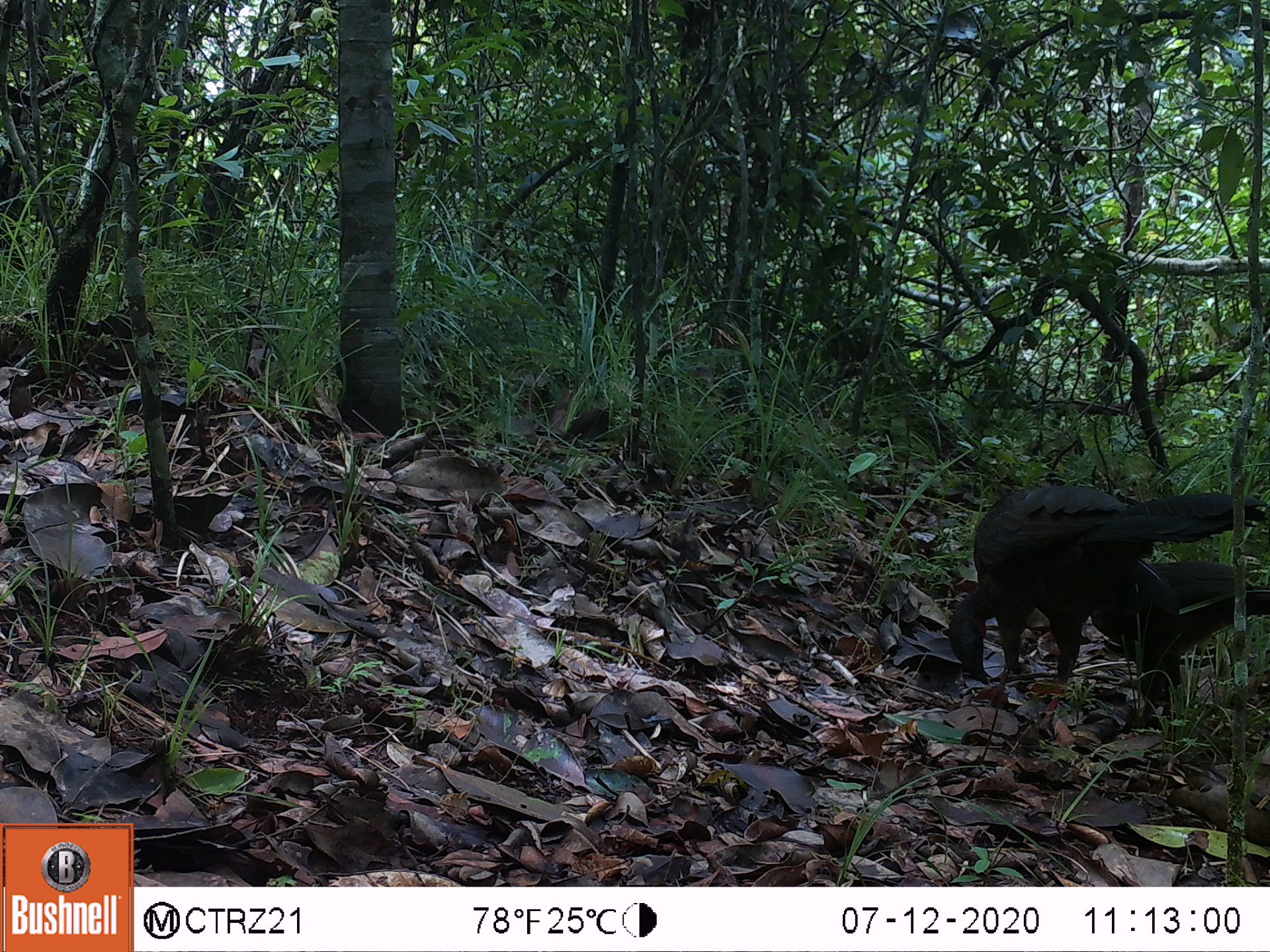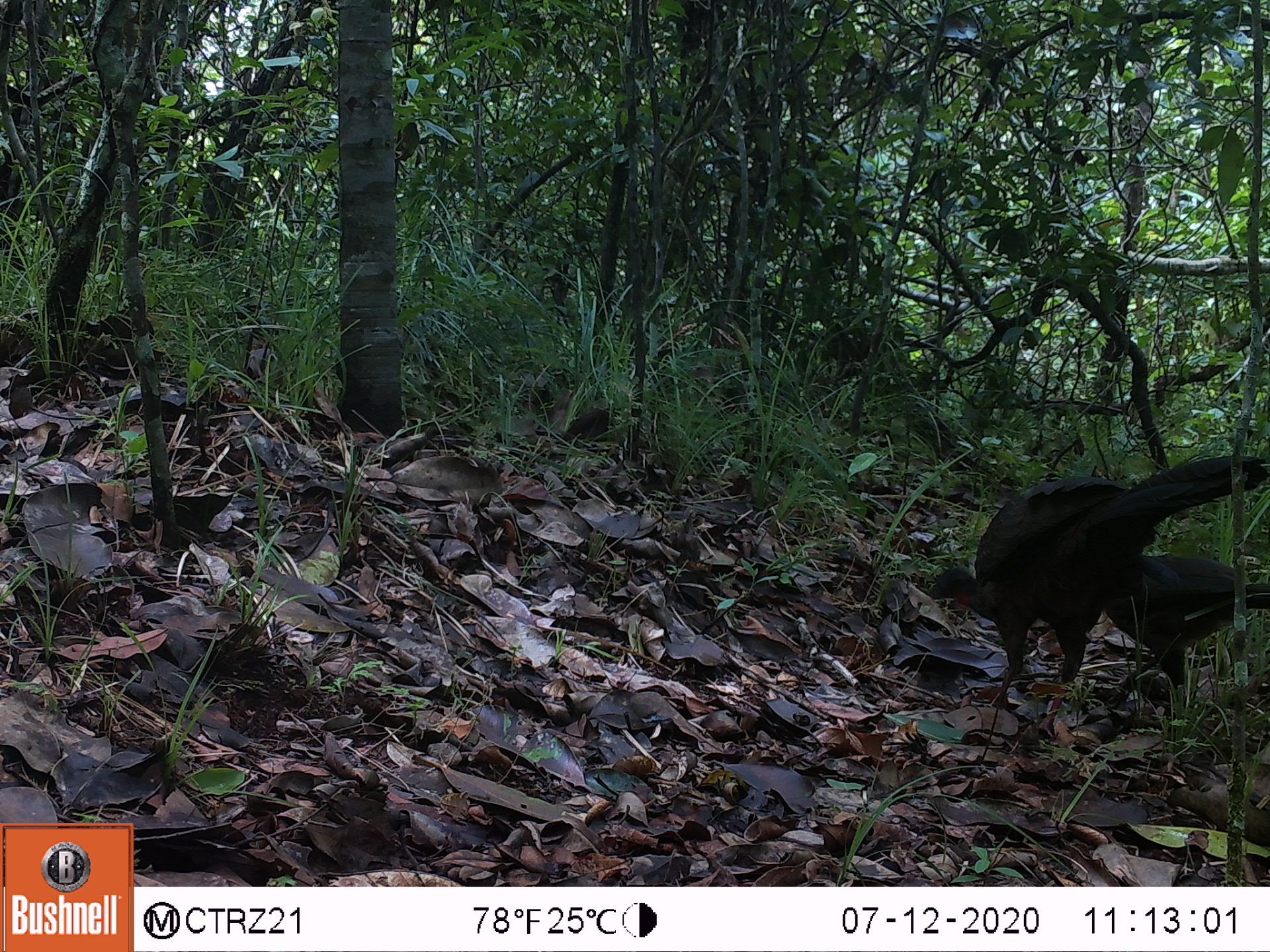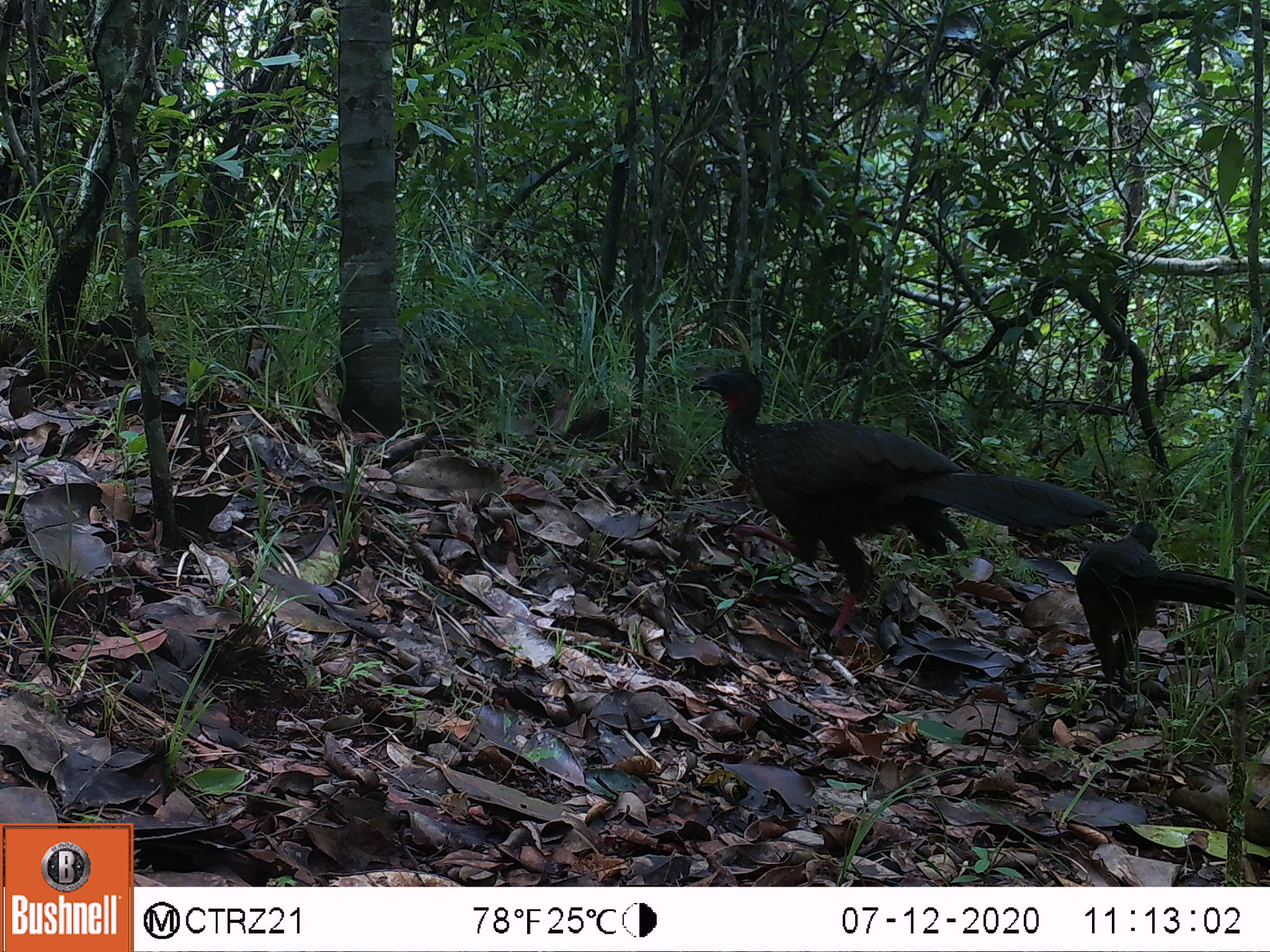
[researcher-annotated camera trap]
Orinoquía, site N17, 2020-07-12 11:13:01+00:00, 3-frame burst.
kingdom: Animalia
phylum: Chordata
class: Aves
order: Galliformes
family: Cracidae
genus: Penelope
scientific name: Penelope jacquacu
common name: spix's guan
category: spixs guan